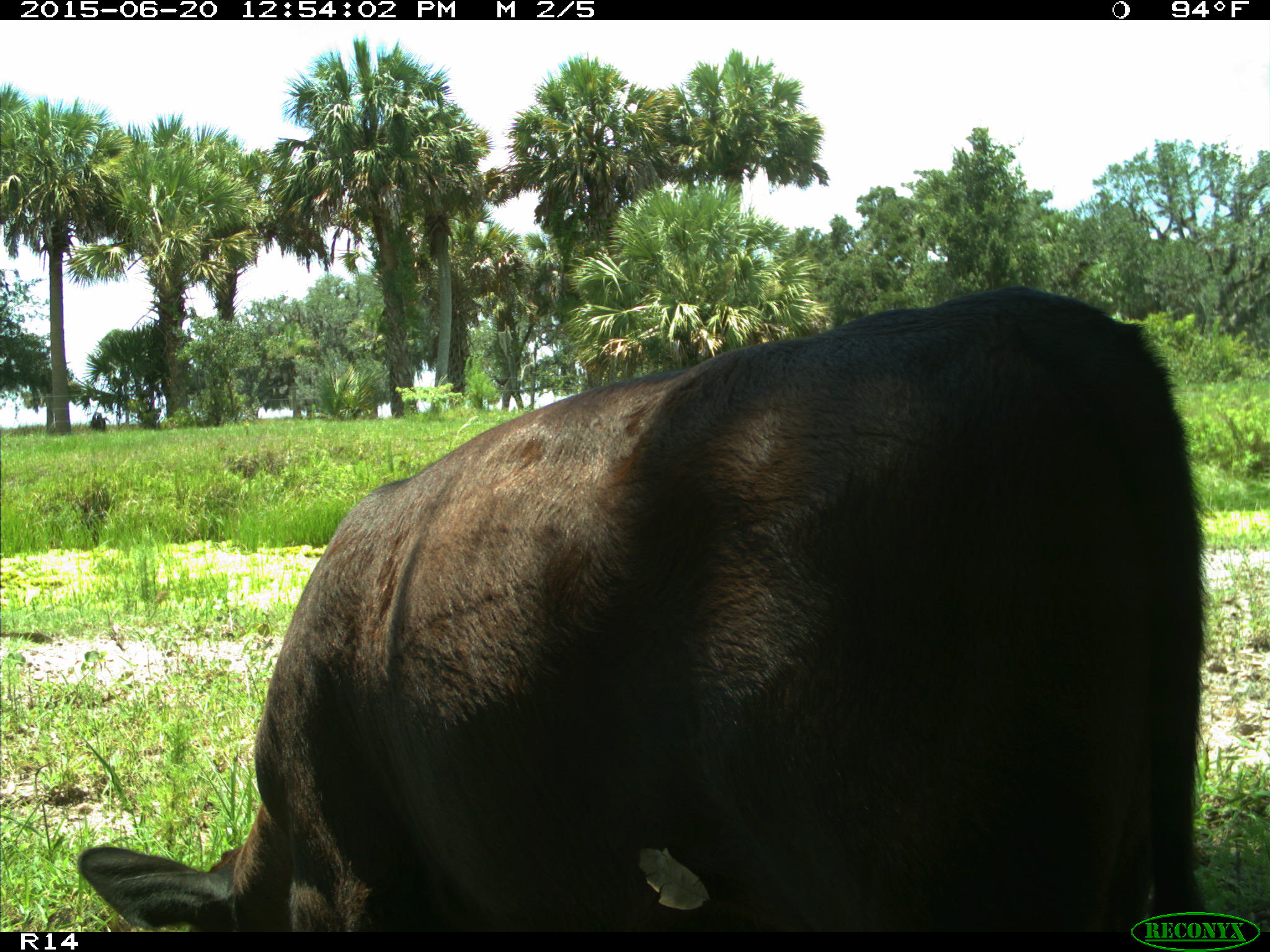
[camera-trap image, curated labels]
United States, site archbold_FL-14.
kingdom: Animalia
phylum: Chordata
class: Mammalia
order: Artiodactyla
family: Bovidae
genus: Bos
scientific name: Bos taurus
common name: domestic cow